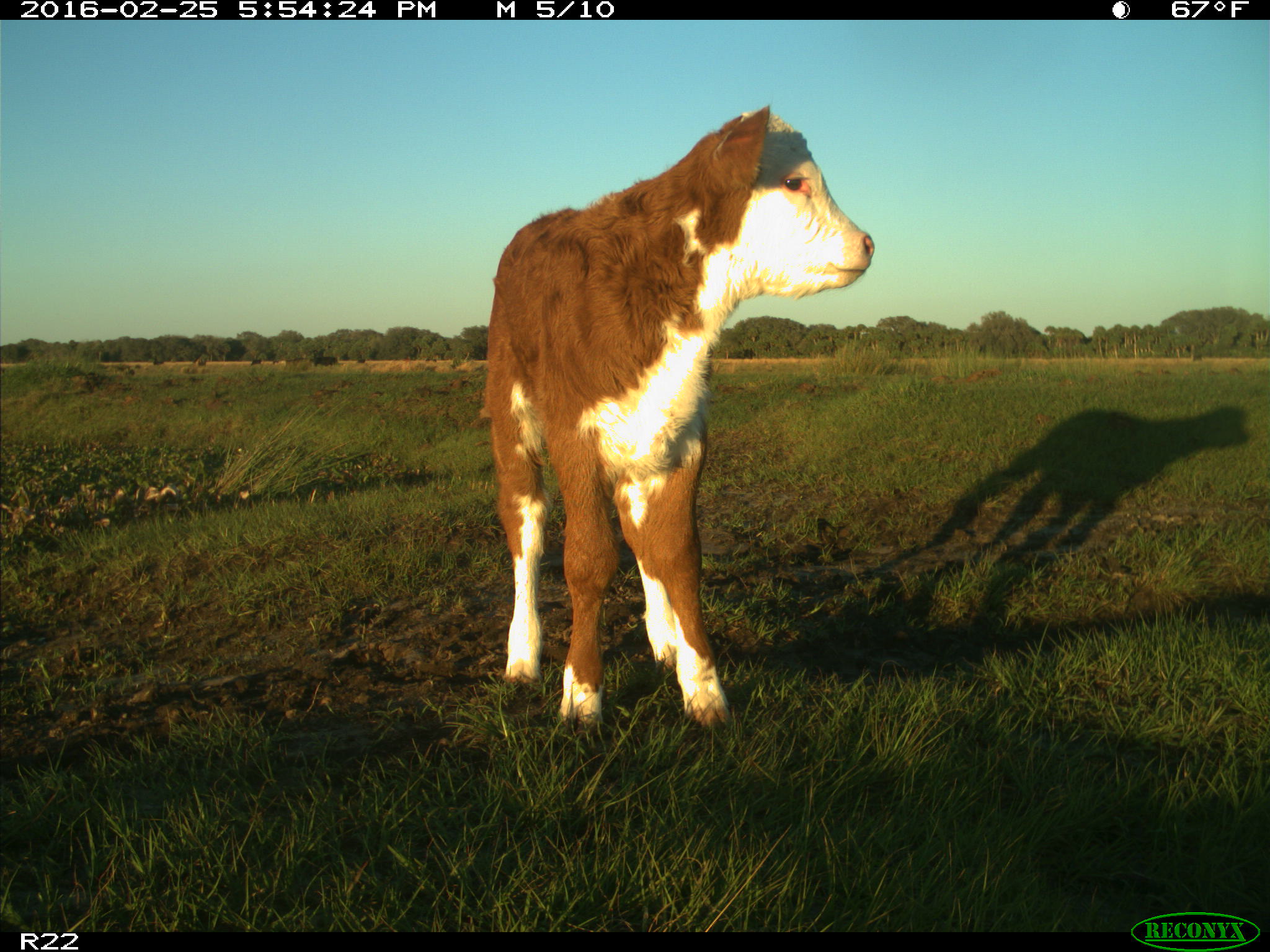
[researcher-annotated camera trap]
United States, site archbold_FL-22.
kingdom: Animalia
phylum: Chordata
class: Mammalia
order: Artiodactyla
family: Bovidae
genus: Bos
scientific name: Bos taurus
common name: domestic cow